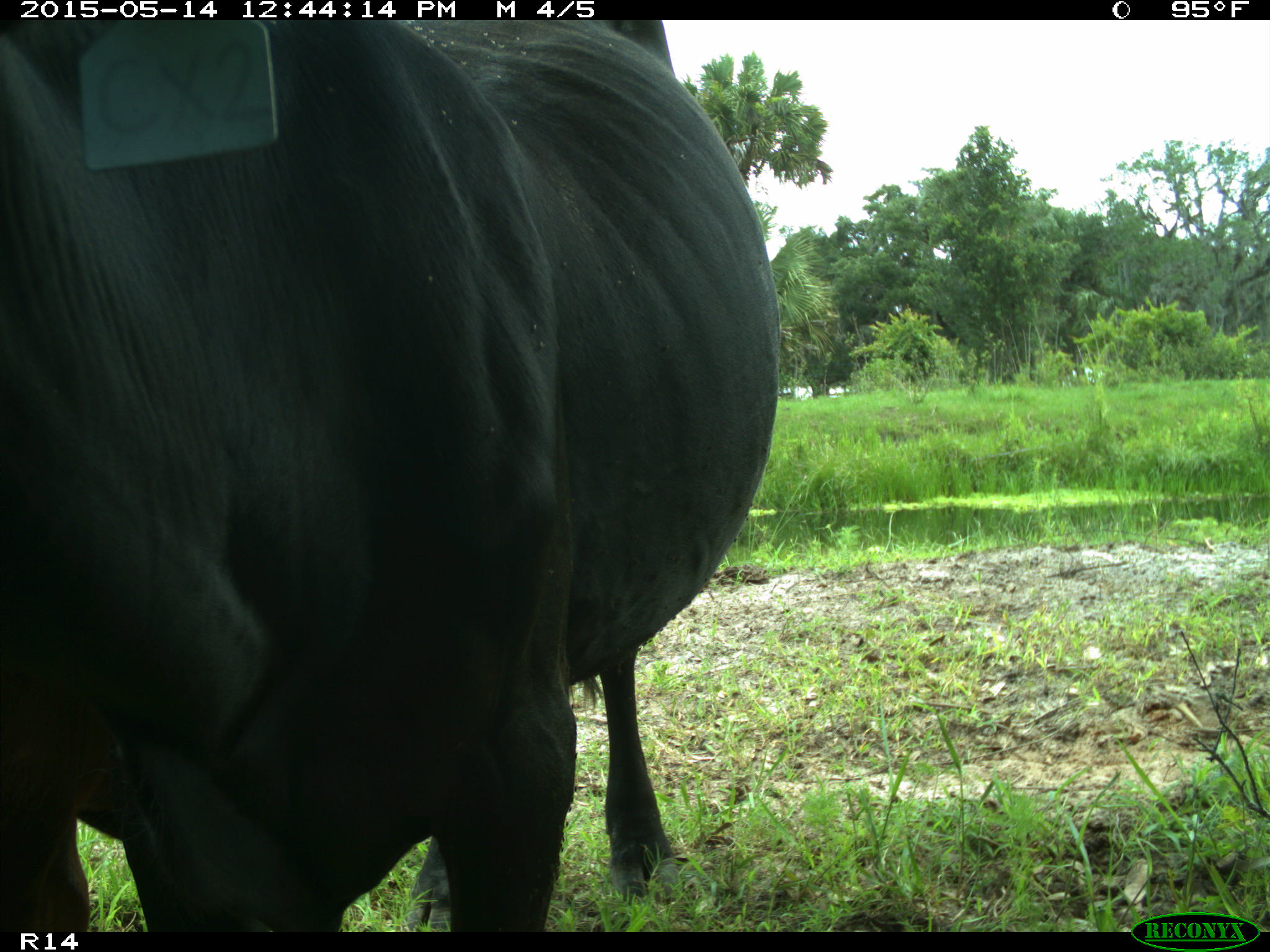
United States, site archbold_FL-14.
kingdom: Animalia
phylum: Chordata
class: Mammalia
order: Artiodactyla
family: Bovidae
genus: Bos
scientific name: Bos taurus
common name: domestic cow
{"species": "Bos taurus (domestic cow)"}